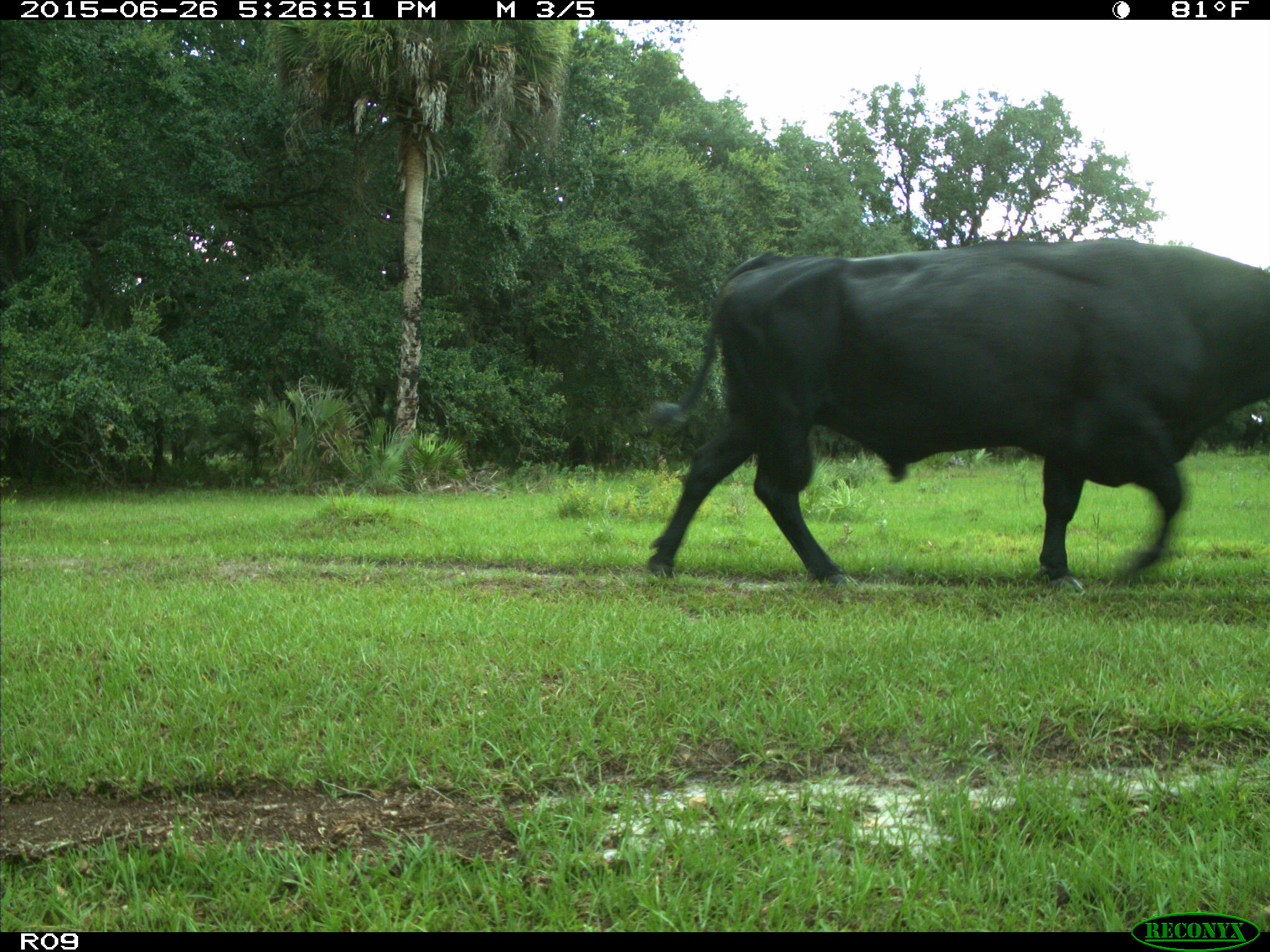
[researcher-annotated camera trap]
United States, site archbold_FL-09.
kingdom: Animalia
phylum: Chordata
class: Mammalia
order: Artiodactyla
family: Bovidae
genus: Bos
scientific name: Bos taurus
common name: domestic cow